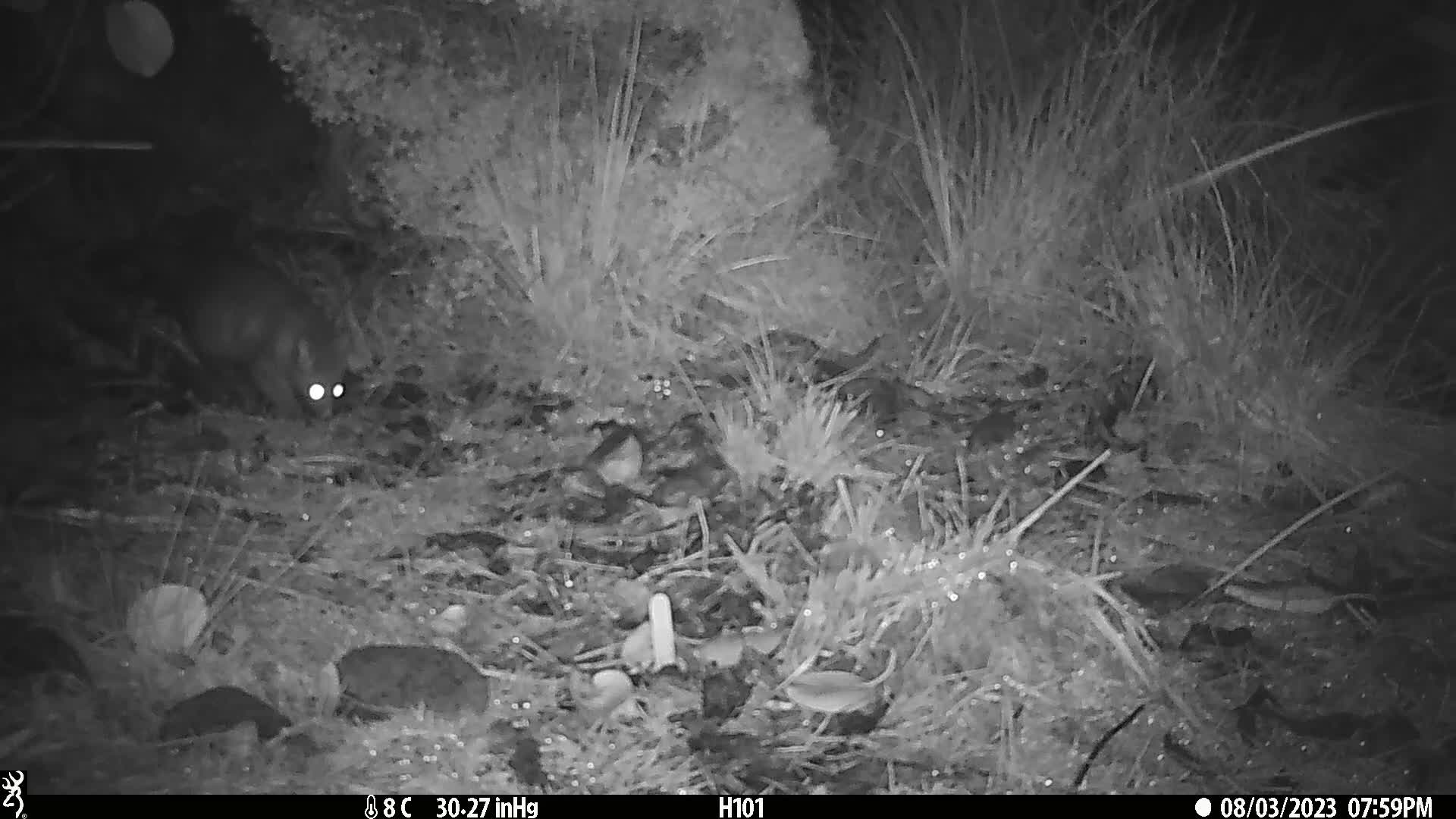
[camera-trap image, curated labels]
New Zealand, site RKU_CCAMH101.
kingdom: Animalia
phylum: Chordata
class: Mammalia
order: Diprotodontia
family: Phalangeridae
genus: Trichosurus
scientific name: Trichosurus vulpecula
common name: common brushtail possum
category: possum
Possum (common brushtail possum) (Trichosurus vulpecula).